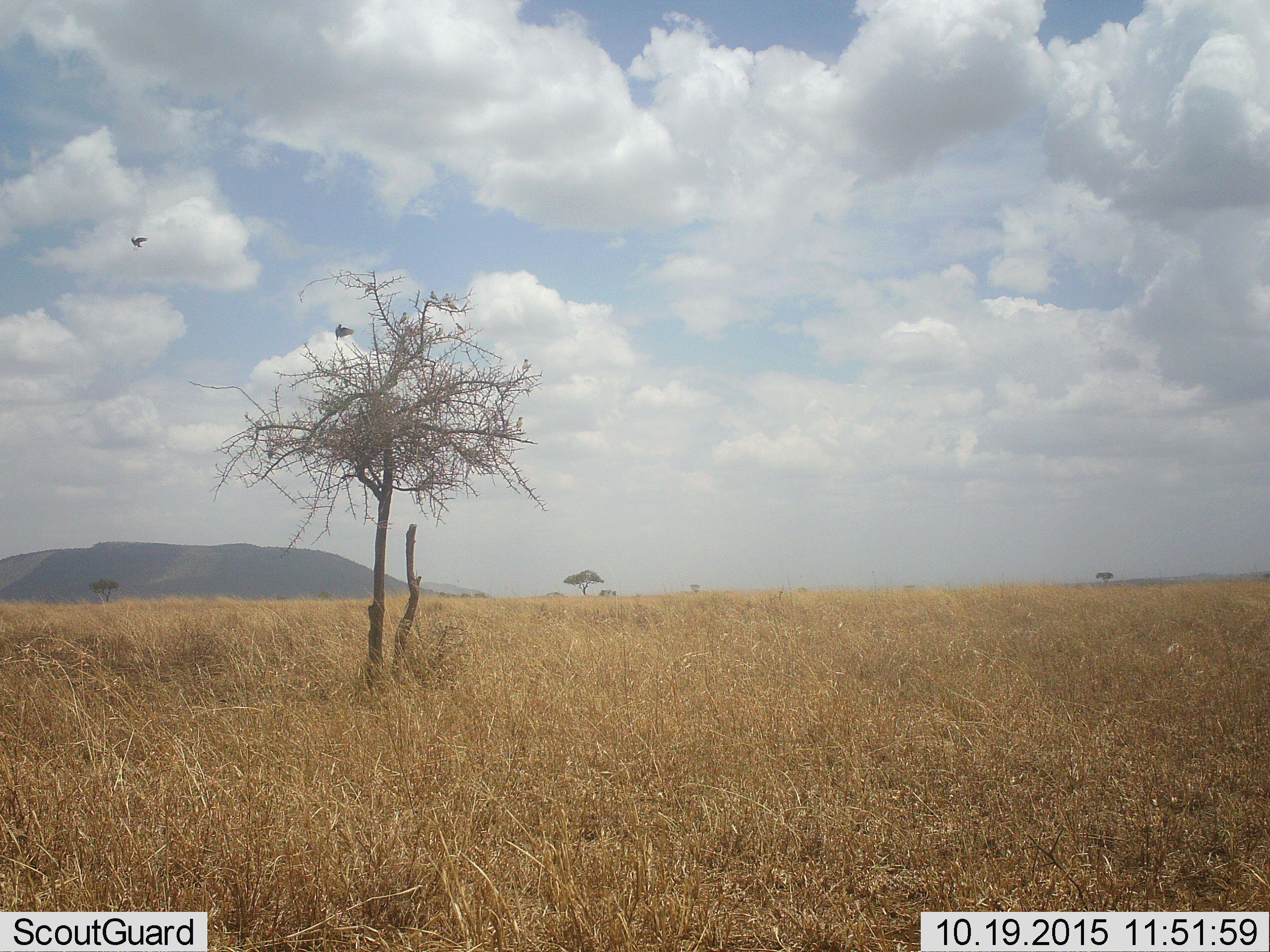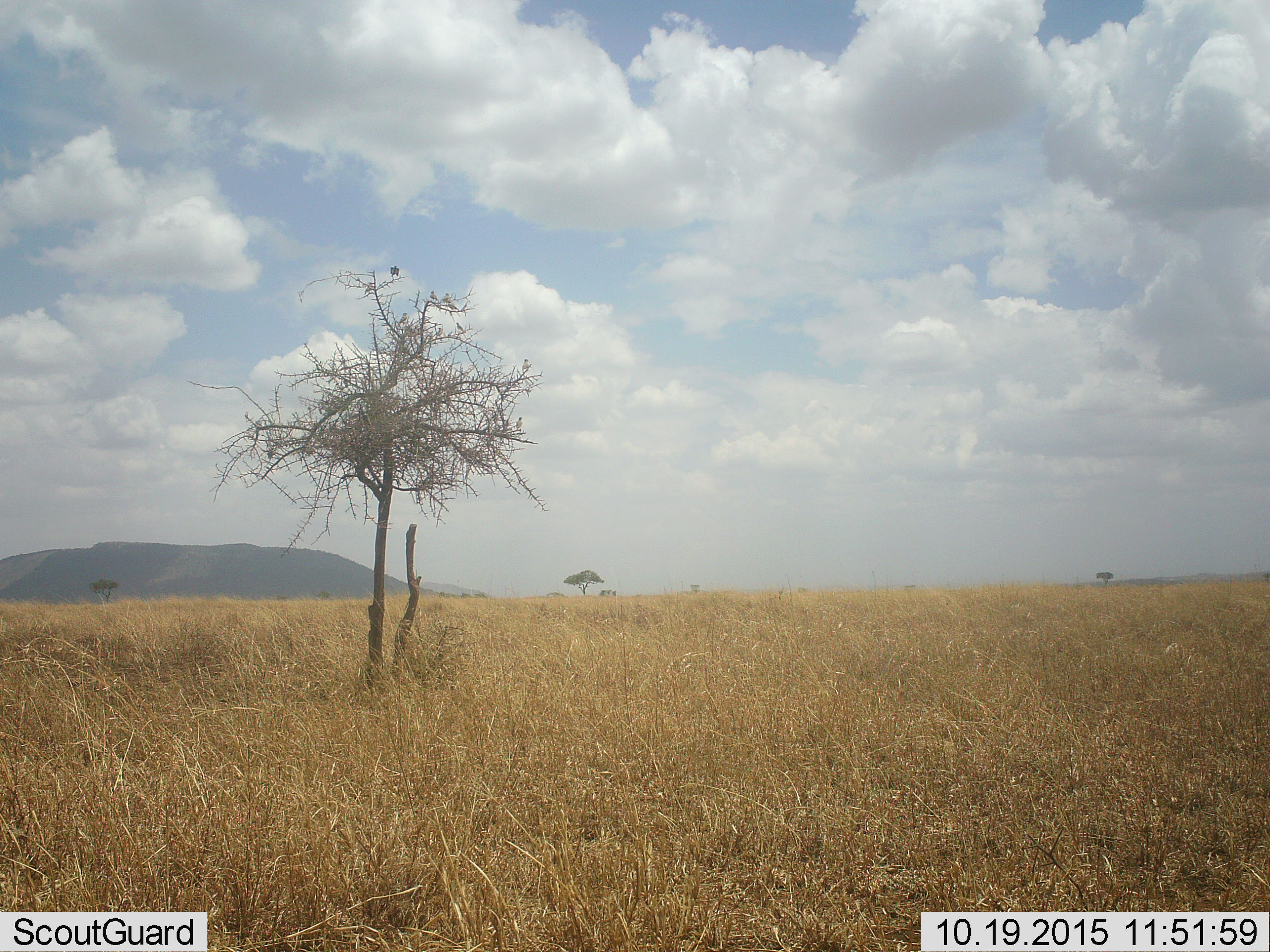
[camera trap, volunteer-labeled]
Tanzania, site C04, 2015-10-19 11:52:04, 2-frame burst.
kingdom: Animalia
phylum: Chordata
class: Aves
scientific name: Aves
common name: bird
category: otherbird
Otherbird (bird) (Aves), count 9. Behavior (volunteer vote fractions): standing 12%, resting 38%, moving 100%, interacting 0%. Young present (vote fraction): 0%. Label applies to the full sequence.